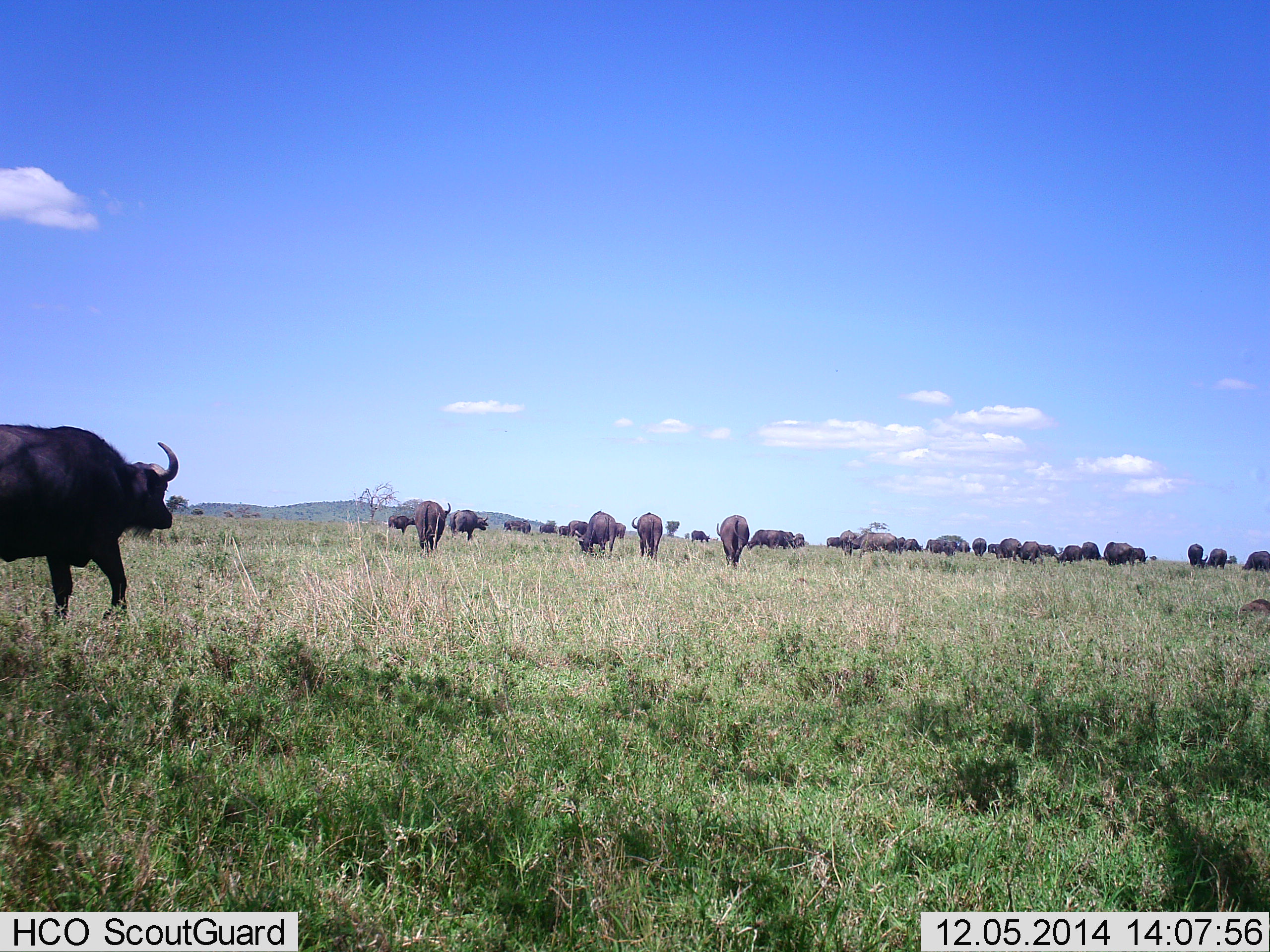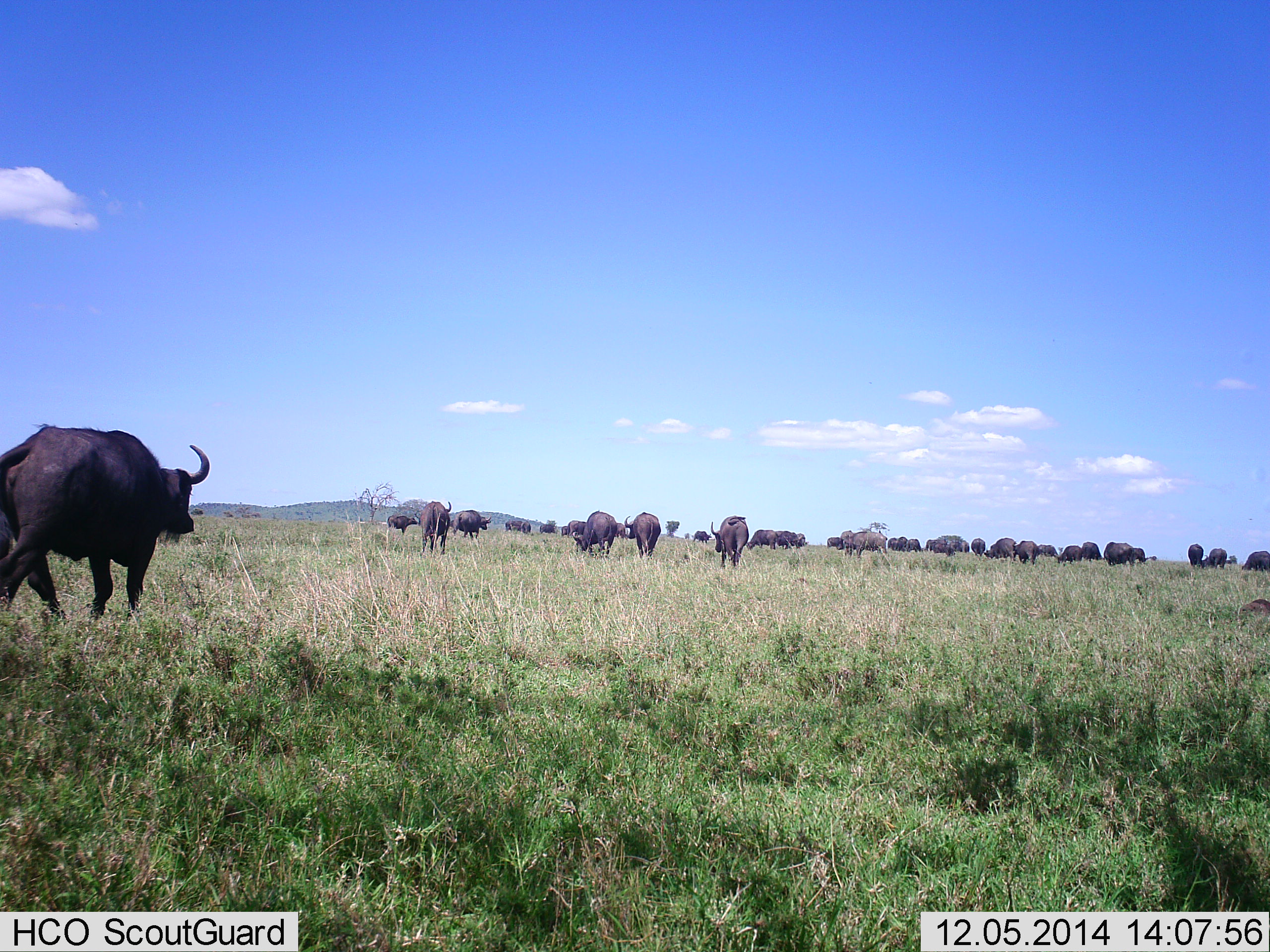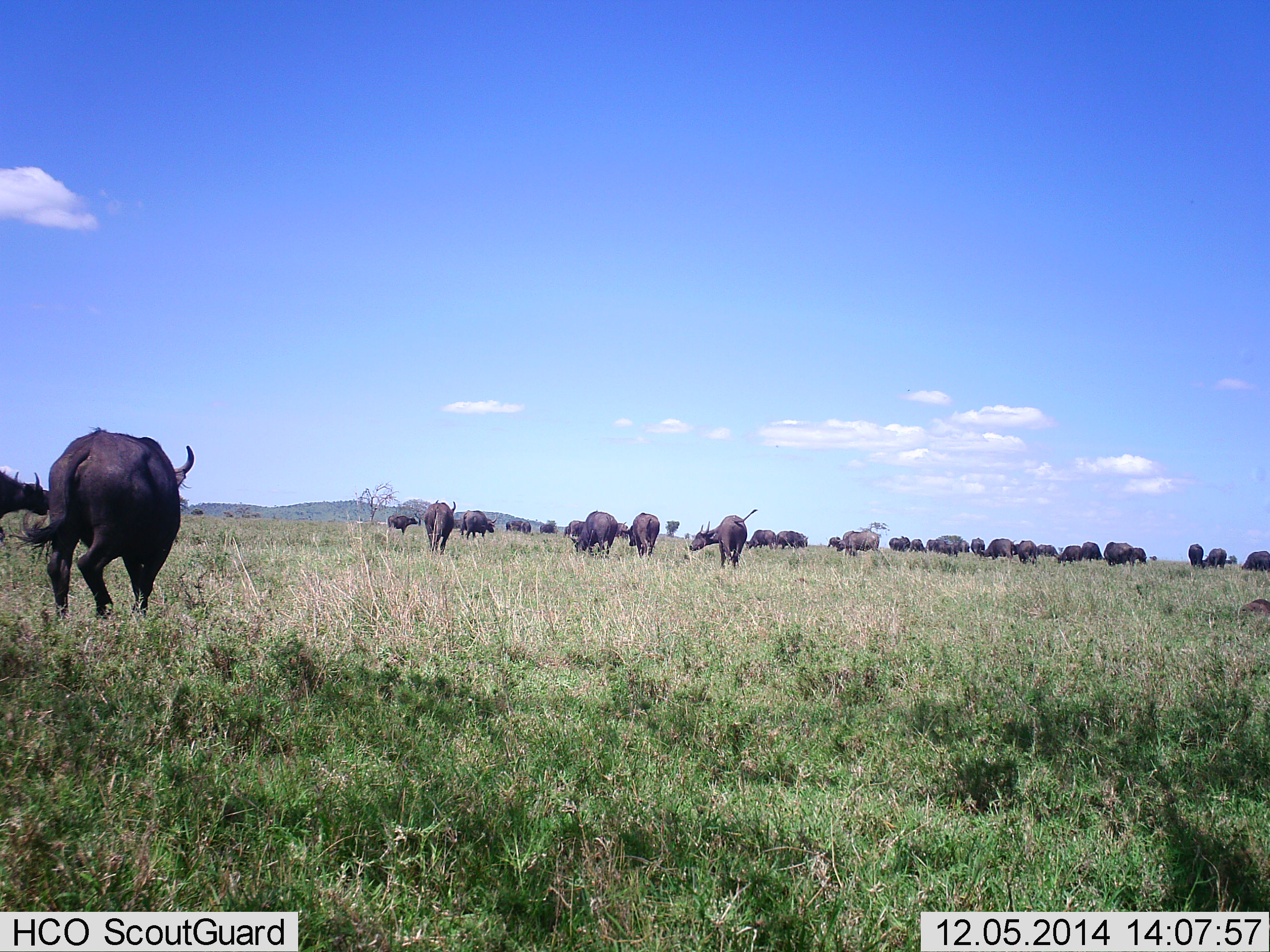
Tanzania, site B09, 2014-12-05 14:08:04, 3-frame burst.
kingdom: Animalia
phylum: Chordata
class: Mammalia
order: Artiodactyla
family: Bovidae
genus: Syncerus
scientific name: Syncerus caffer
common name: cape buffalo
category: buffalo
Buffalo (cape buffalo) (Syncerus caffer), count 11-50. Behavior (volunteer vote fractions): standing 50%, resting 8%, moving 83%, interacting 0%. Young present (vote fraction): 0%. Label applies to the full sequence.